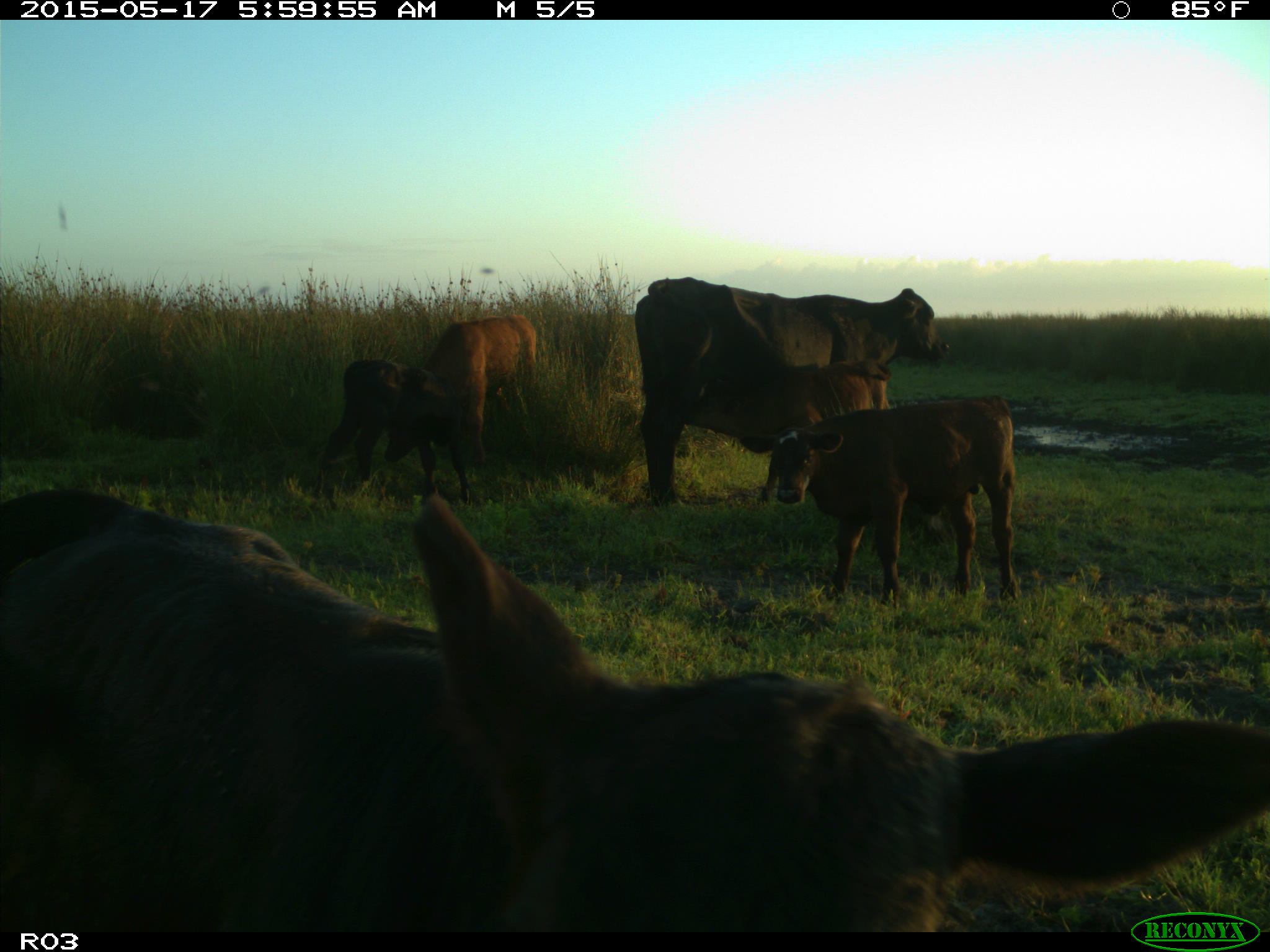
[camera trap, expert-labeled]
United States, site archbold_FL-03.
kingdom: Animalia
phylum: Chordata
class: Mammalia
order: Artiodactyla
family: Bovidae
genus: Bos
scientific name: Bos taurus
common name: domestic cow